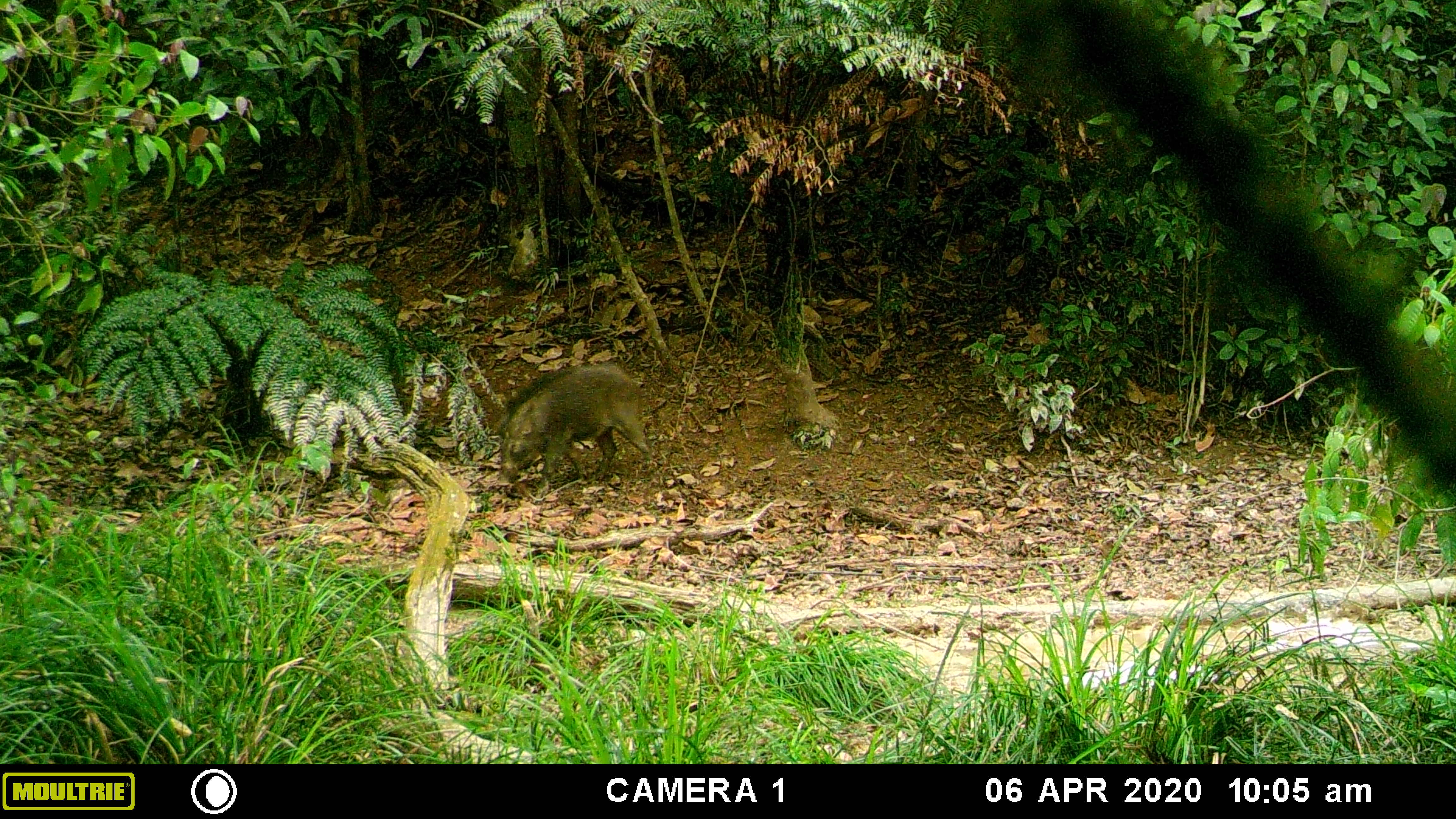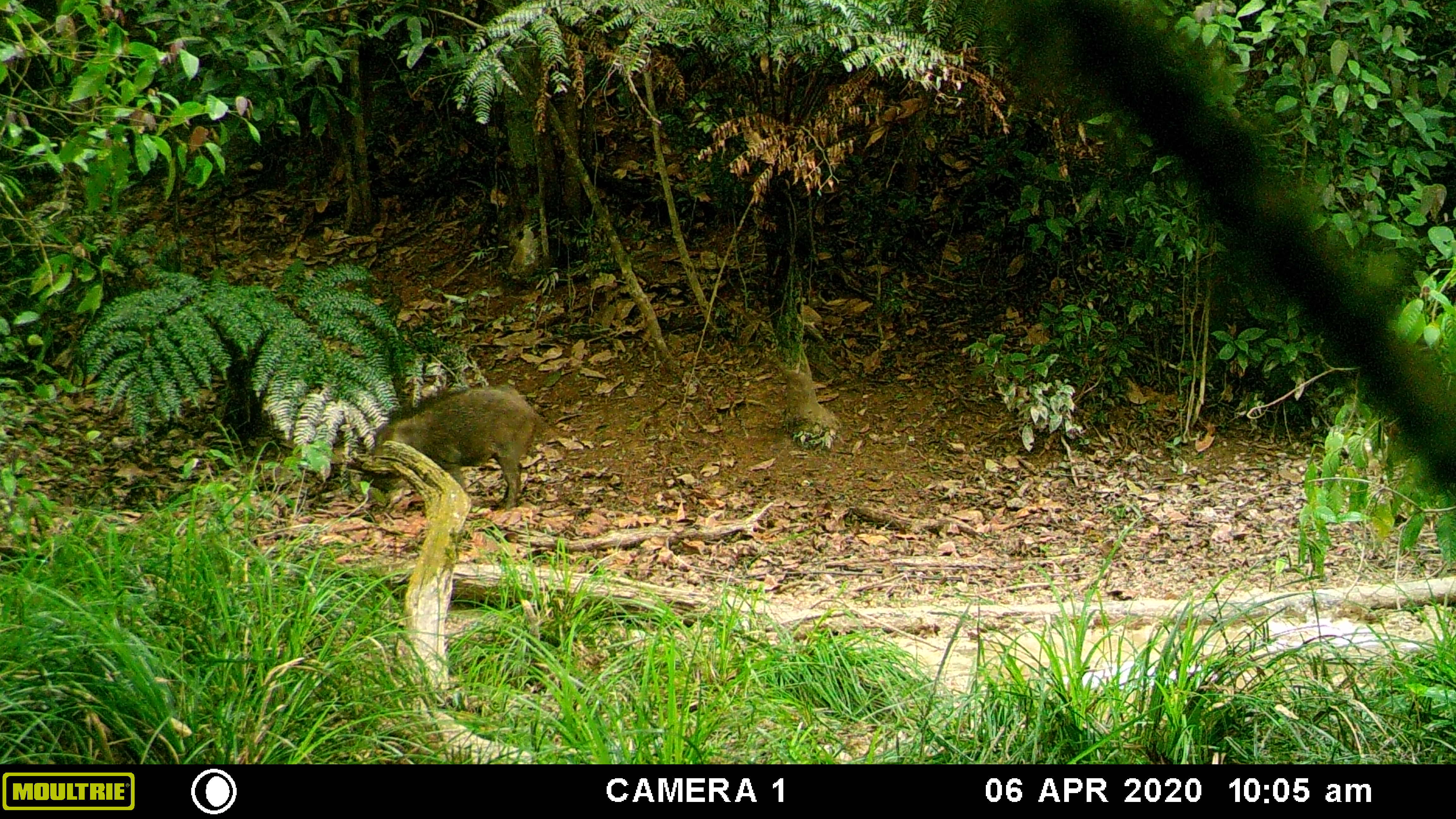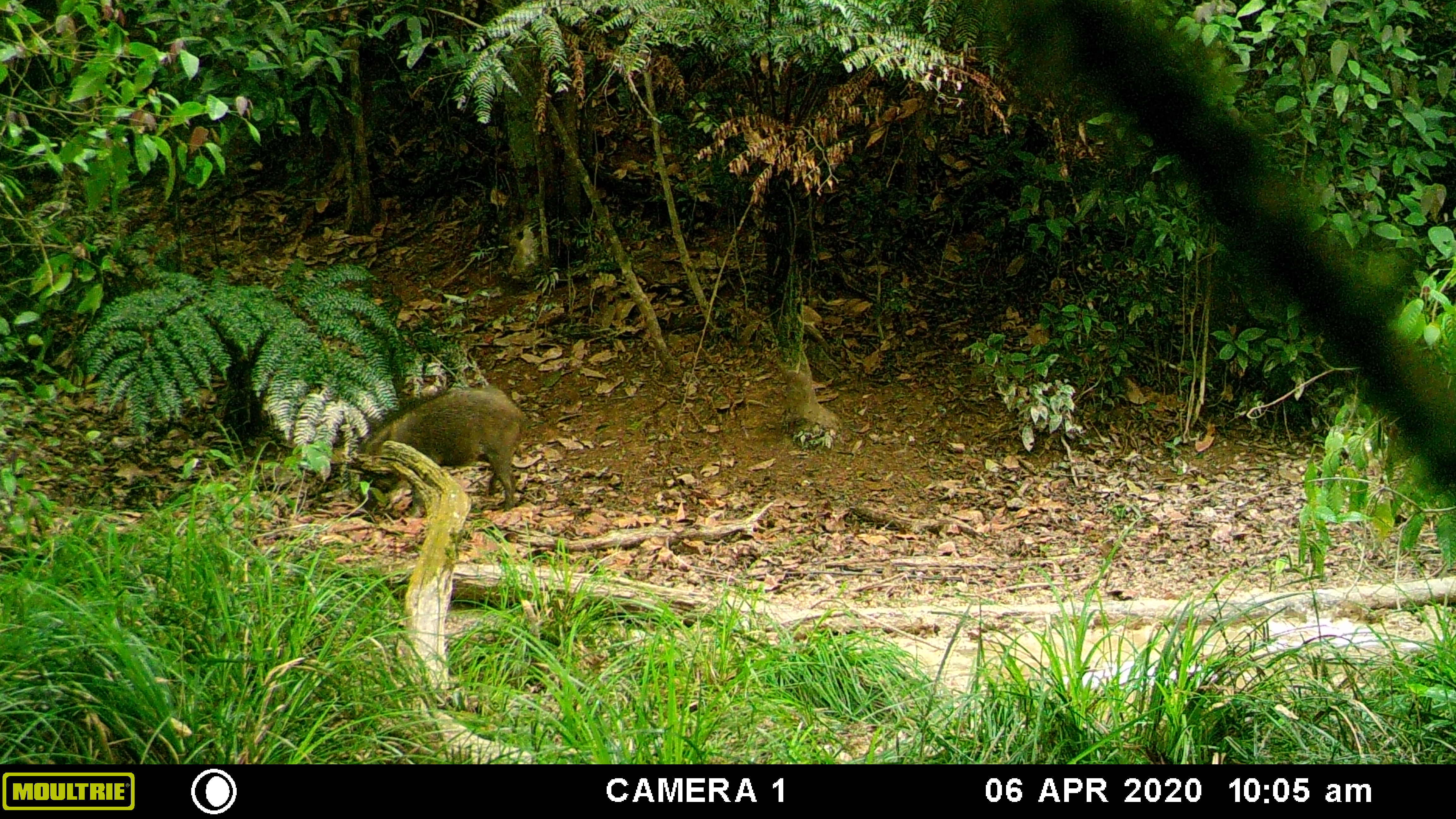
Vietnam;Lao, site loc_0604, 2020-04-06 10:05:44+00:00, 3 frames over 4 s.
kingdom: Animalia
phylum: Chordata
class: Mammalia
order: Artiodactyla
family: Suidae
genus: Sus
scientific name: Sus scrofa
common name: eurasian wild pig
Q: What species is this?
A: Eurasian wild pig (Sus scrofa).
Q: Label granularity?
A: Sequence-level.